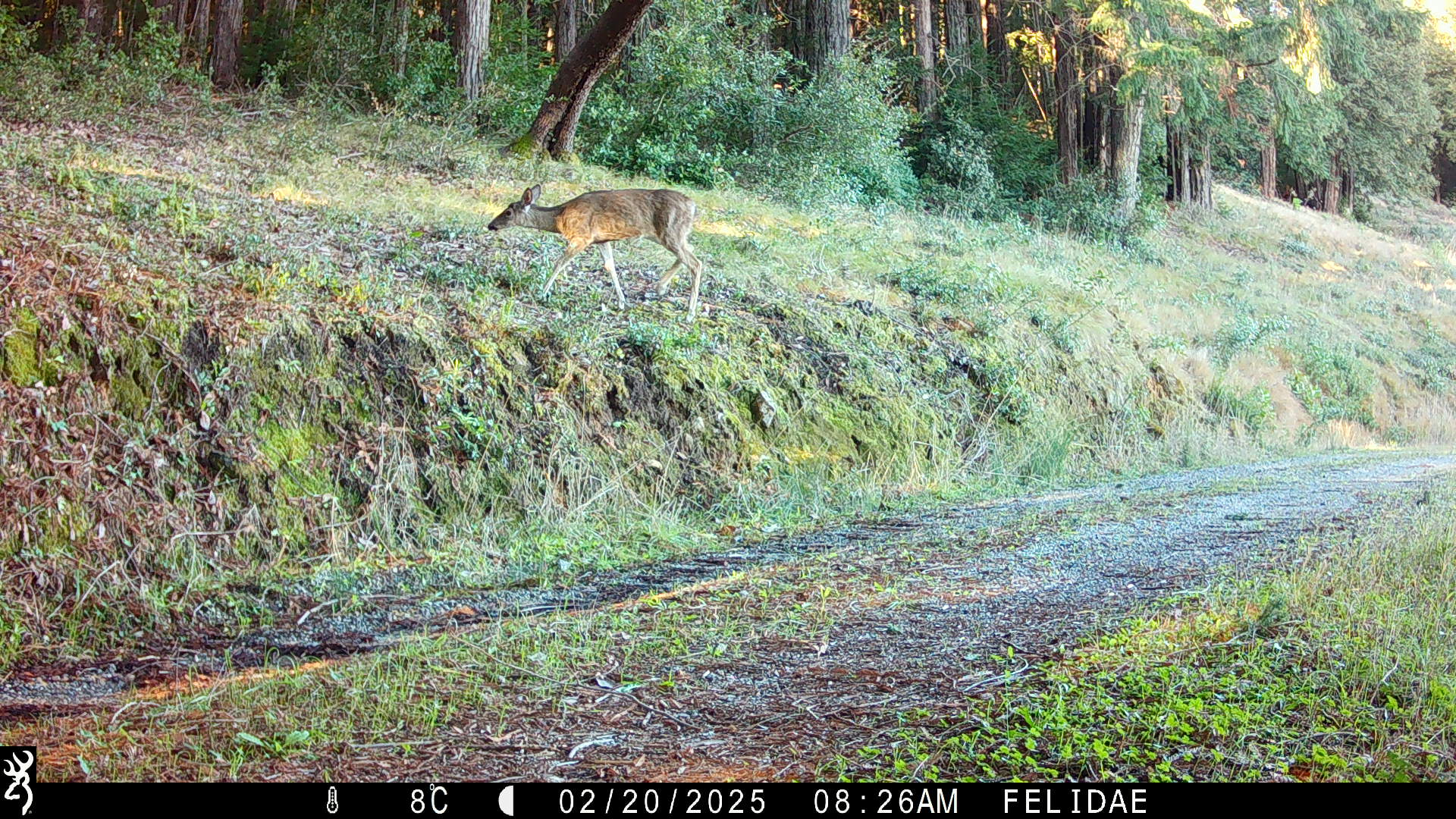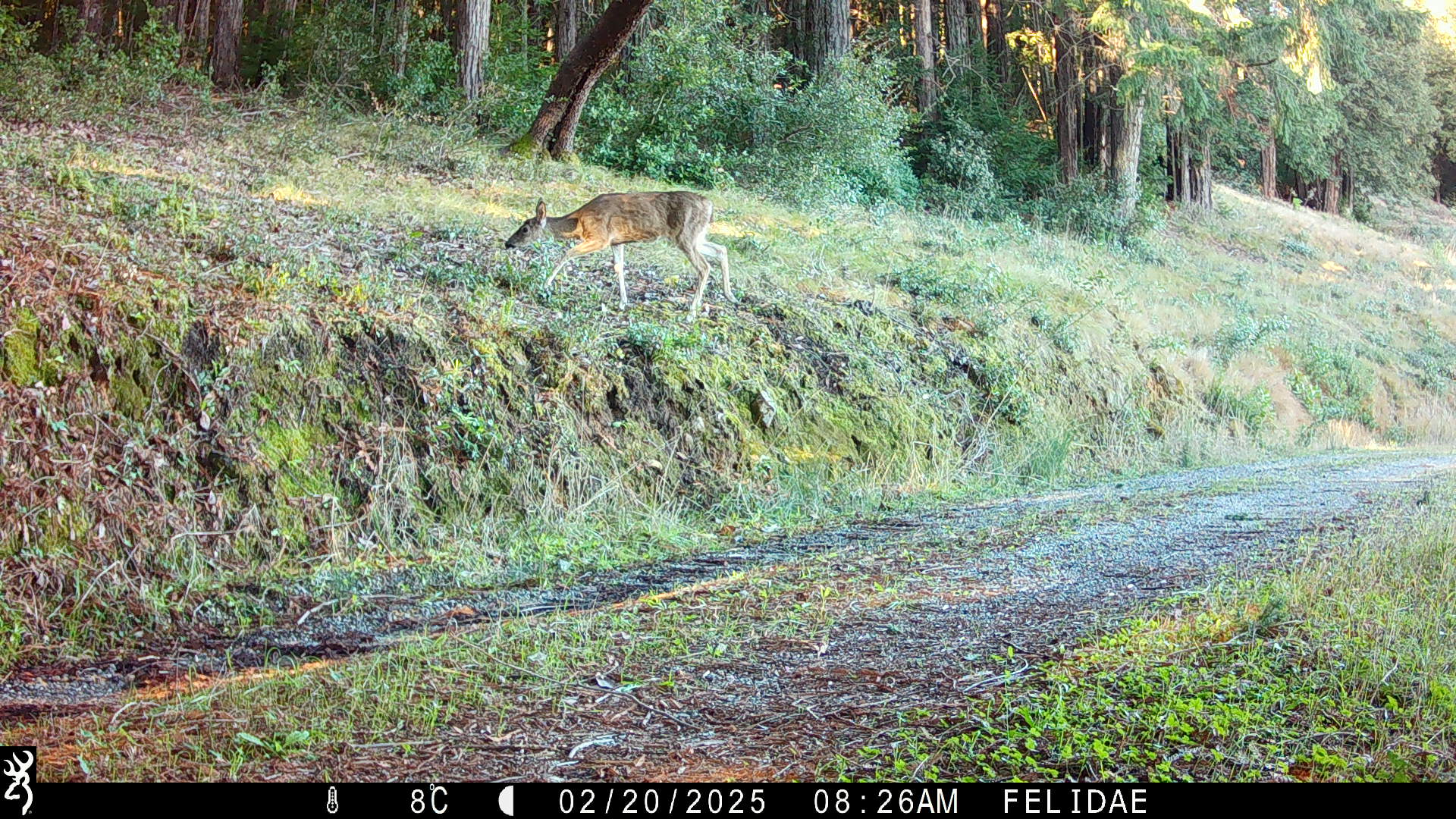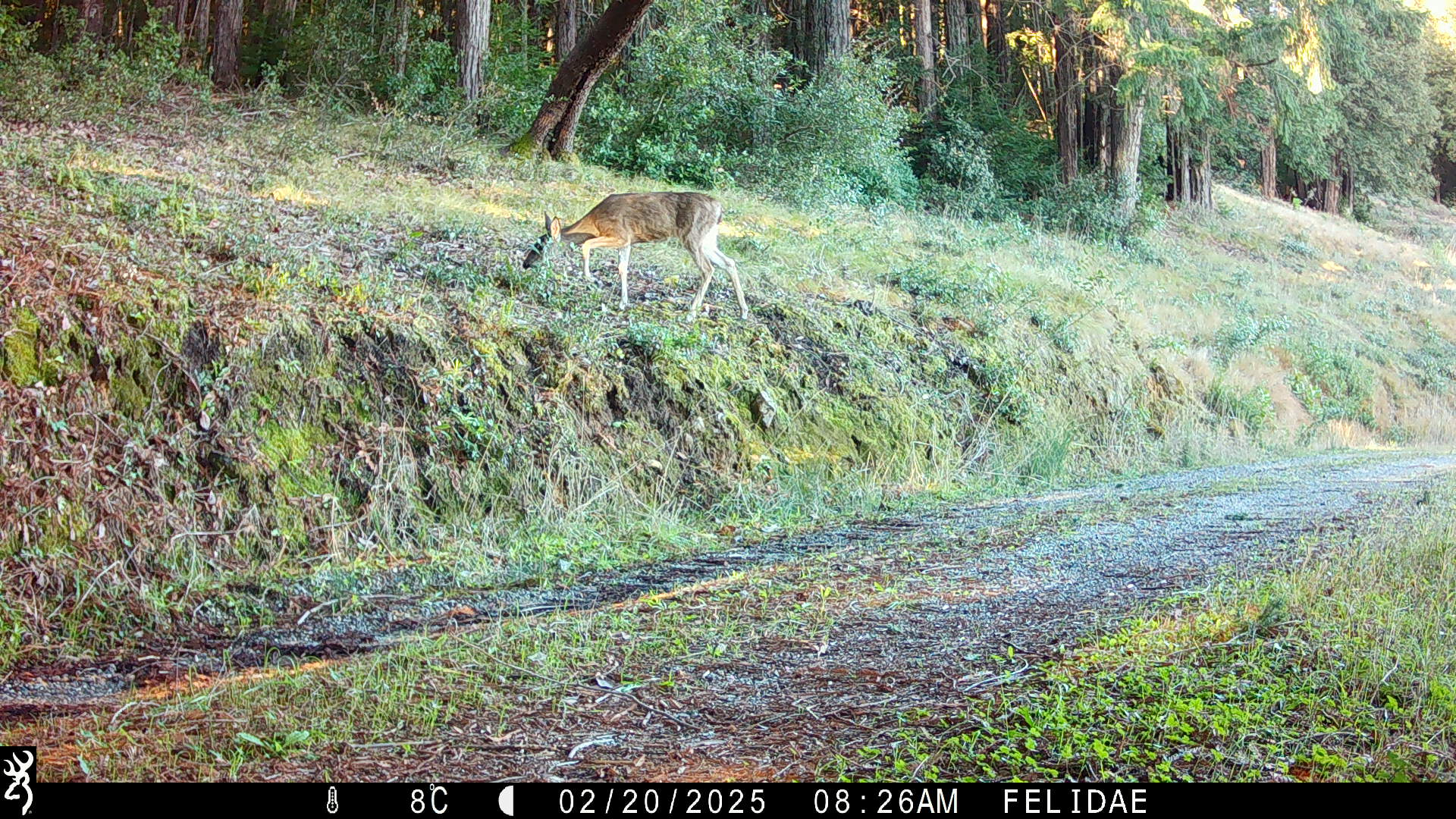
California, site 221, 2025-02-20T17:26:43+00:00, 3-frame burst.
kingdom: Animalia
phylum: Chordata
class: Mammalia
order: Artiodactyla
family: Cervidae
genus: Odocoileus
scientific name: Odocoileus hemionus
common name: mule deer